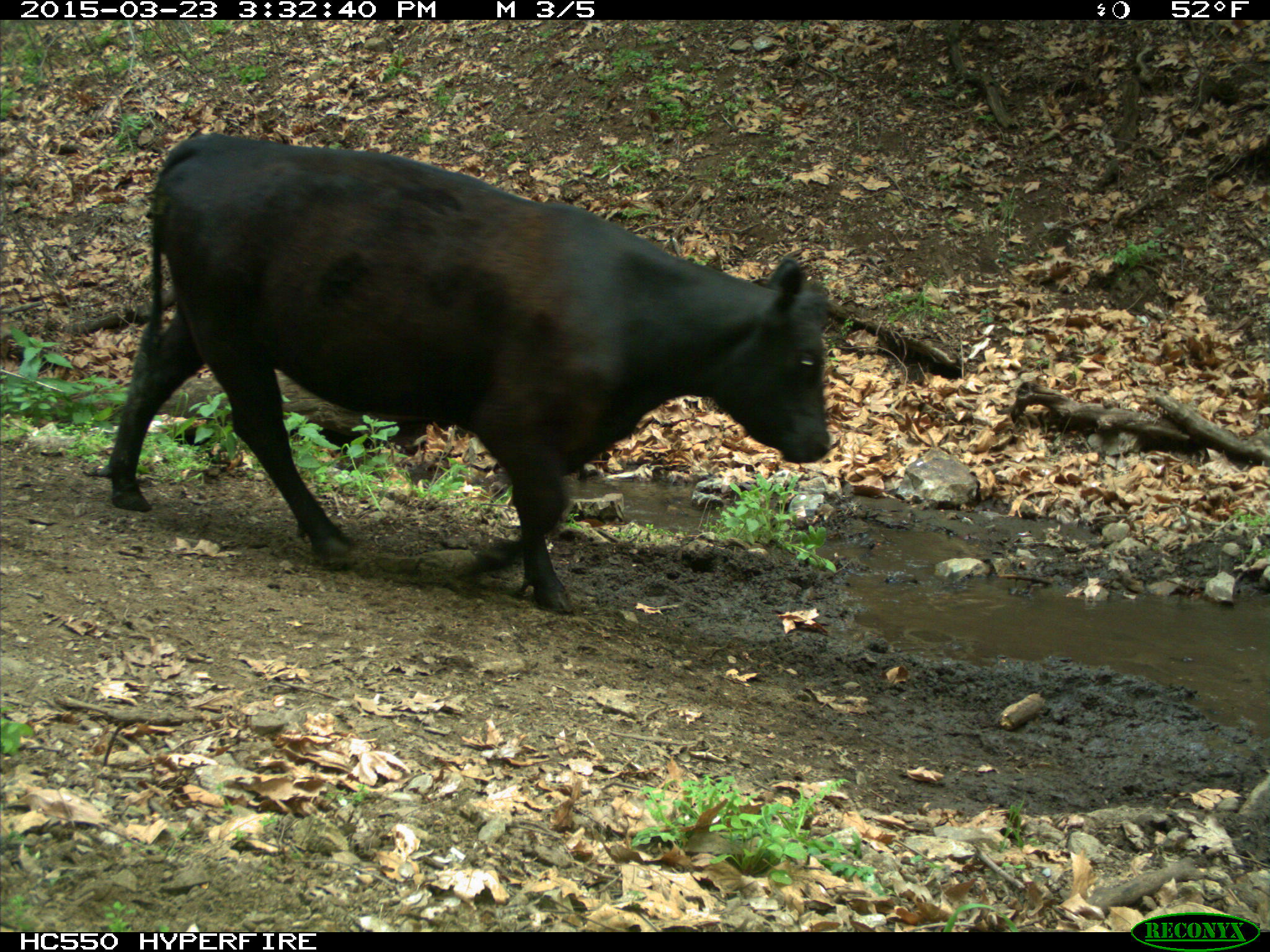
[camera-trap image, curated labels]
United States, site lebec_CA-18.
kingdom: Animalia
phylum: Chordata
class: Mammalia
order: Artiodactyla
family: Bovidae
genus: Bos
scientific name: Bos taurus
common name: domestic cow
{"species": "Bos taurus (domestic cow)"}